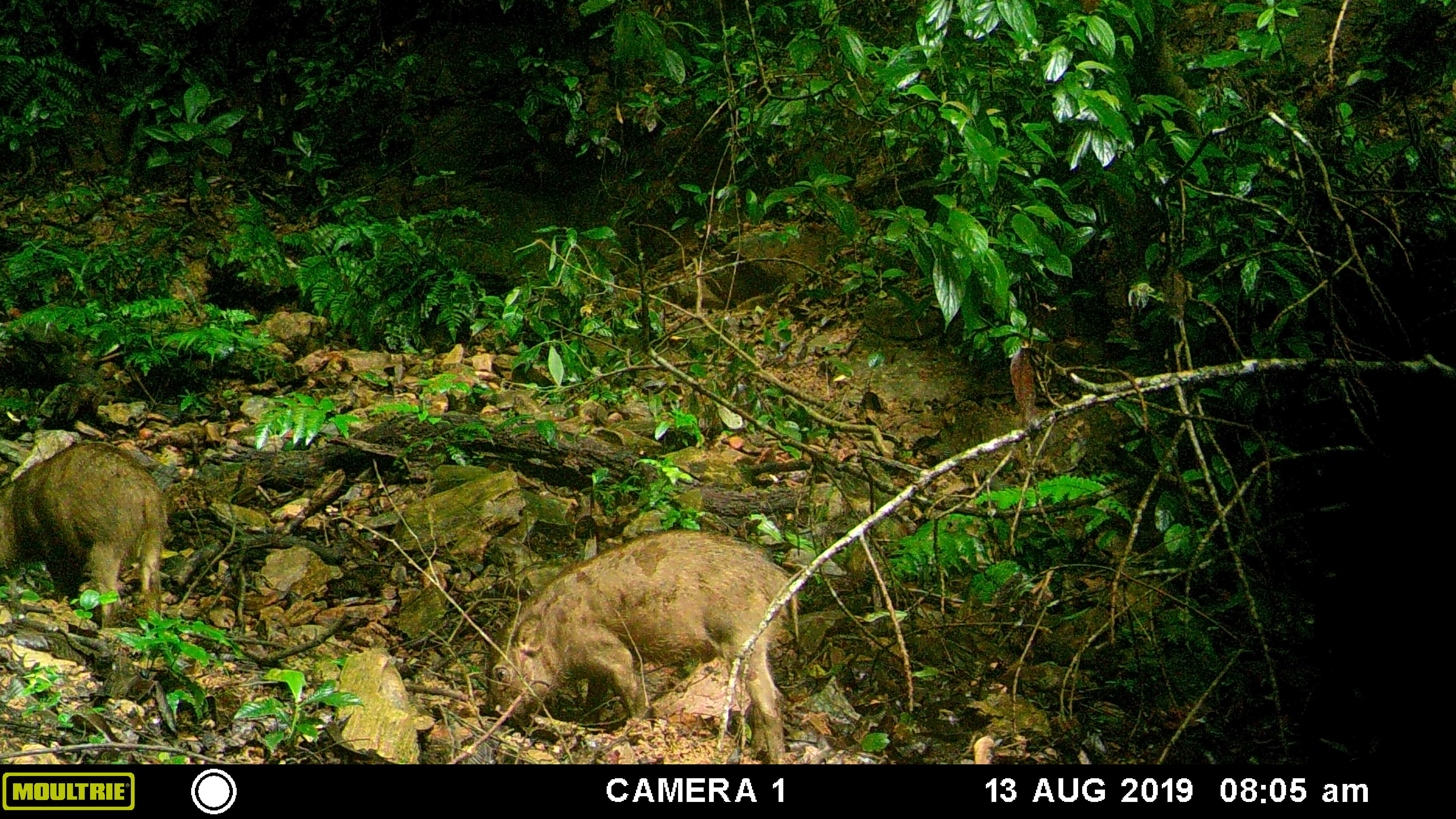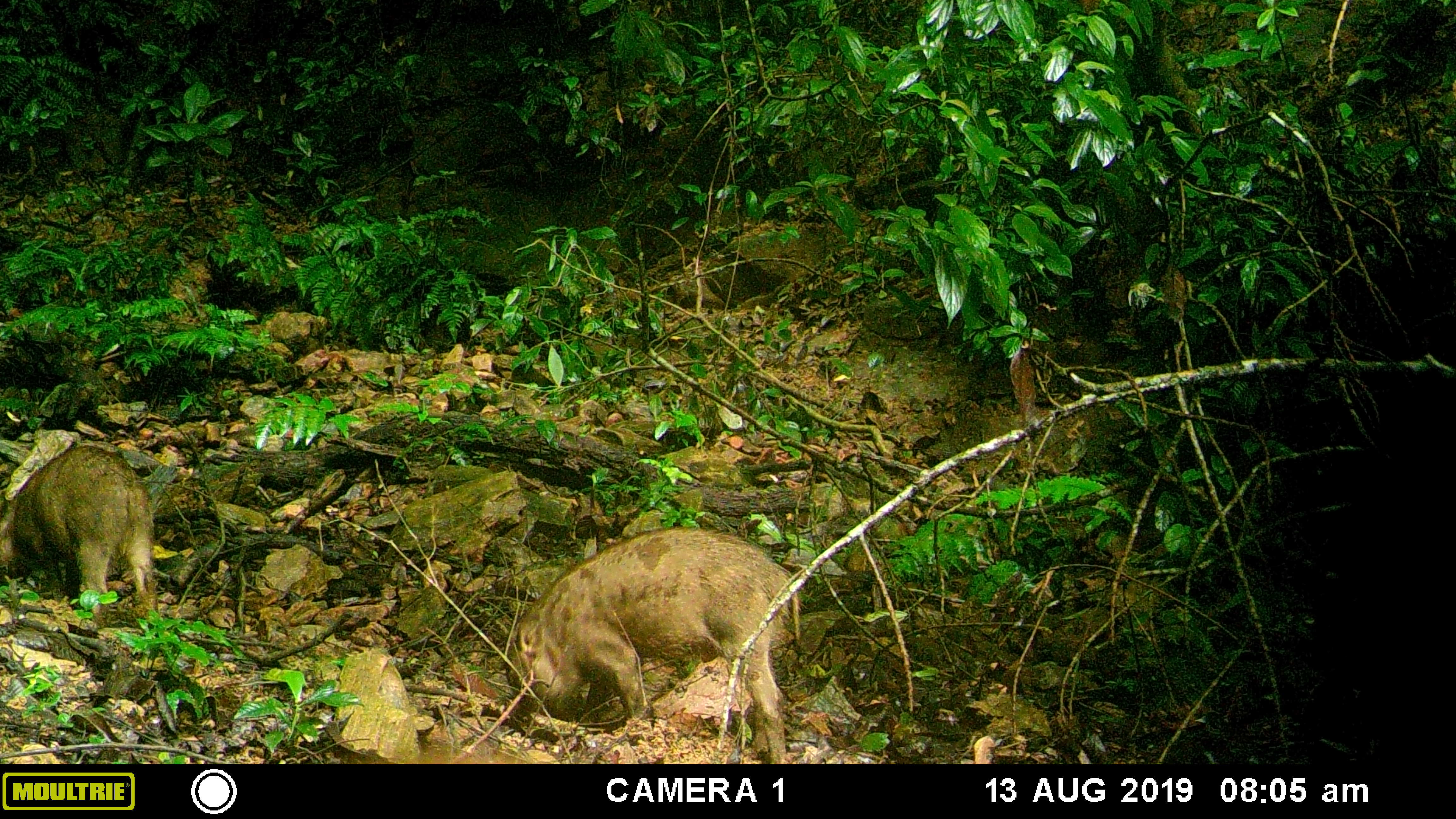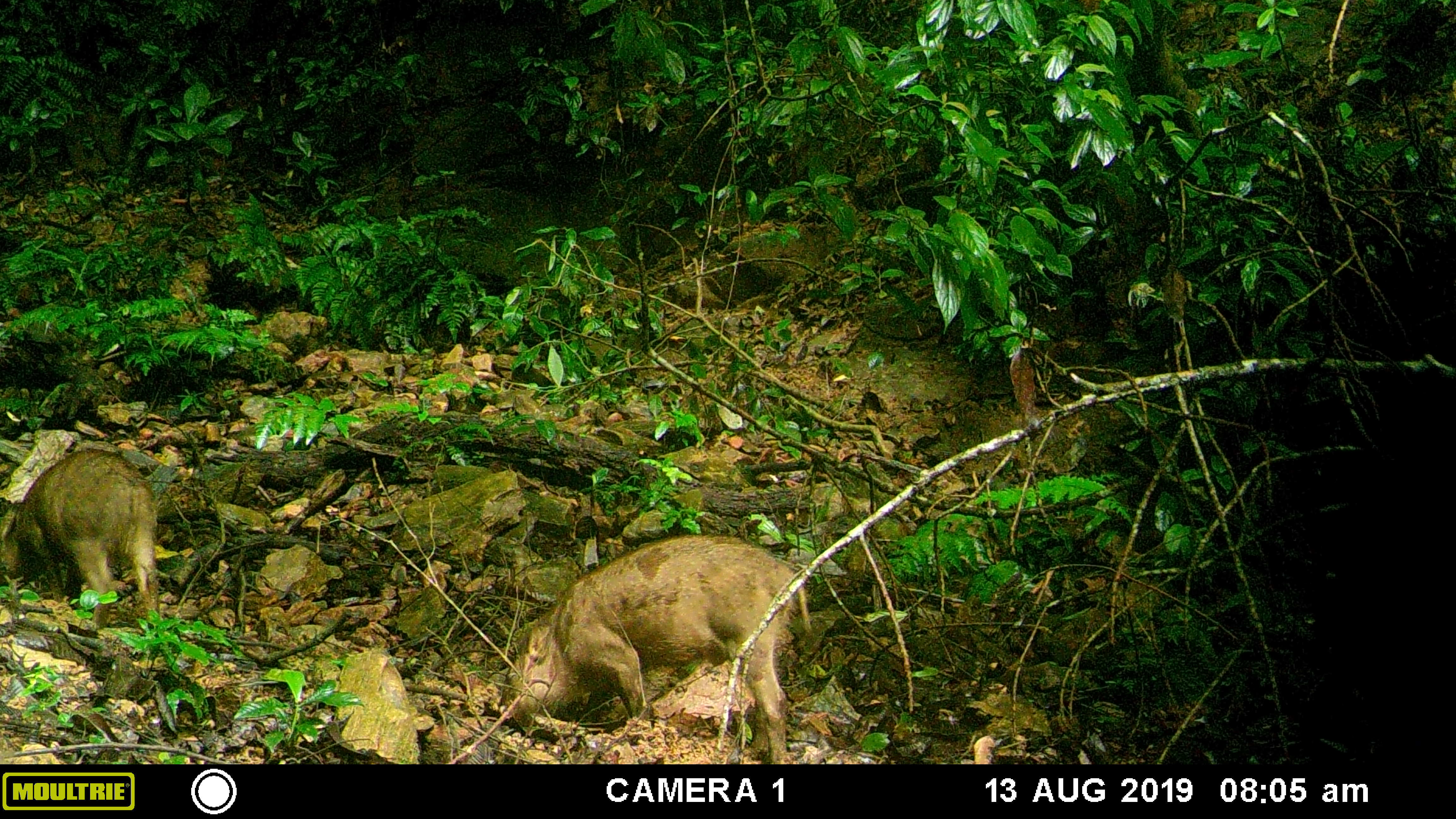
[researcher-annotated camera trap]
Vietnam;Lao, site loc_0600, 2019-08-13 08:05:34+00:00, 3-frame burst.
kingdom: Animalia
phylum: Chordata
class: Mammalia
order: Artiodactyla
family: Suidae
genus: Sus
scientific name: Sus scrofa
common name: eurasian wild pig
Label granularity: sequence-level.